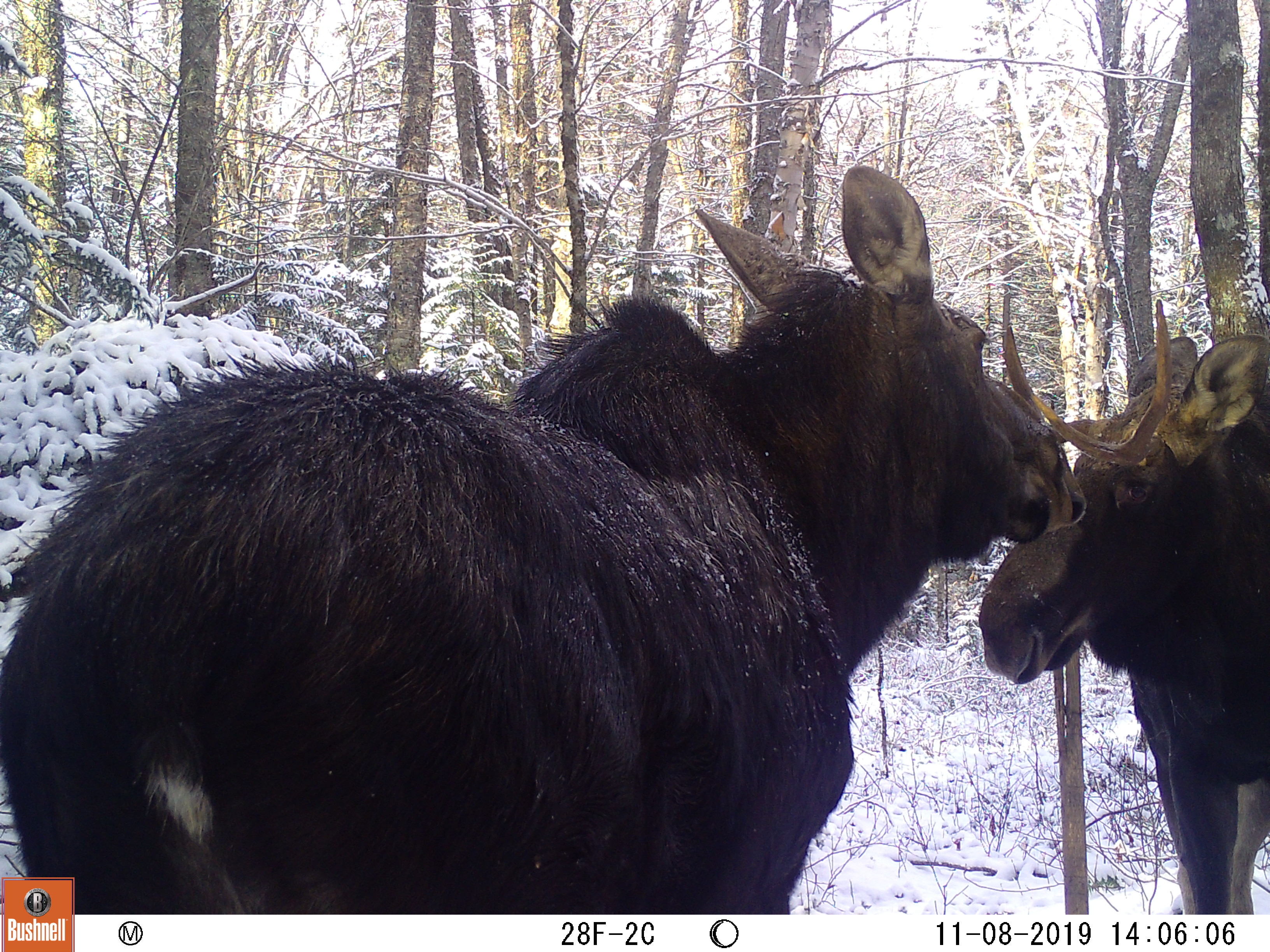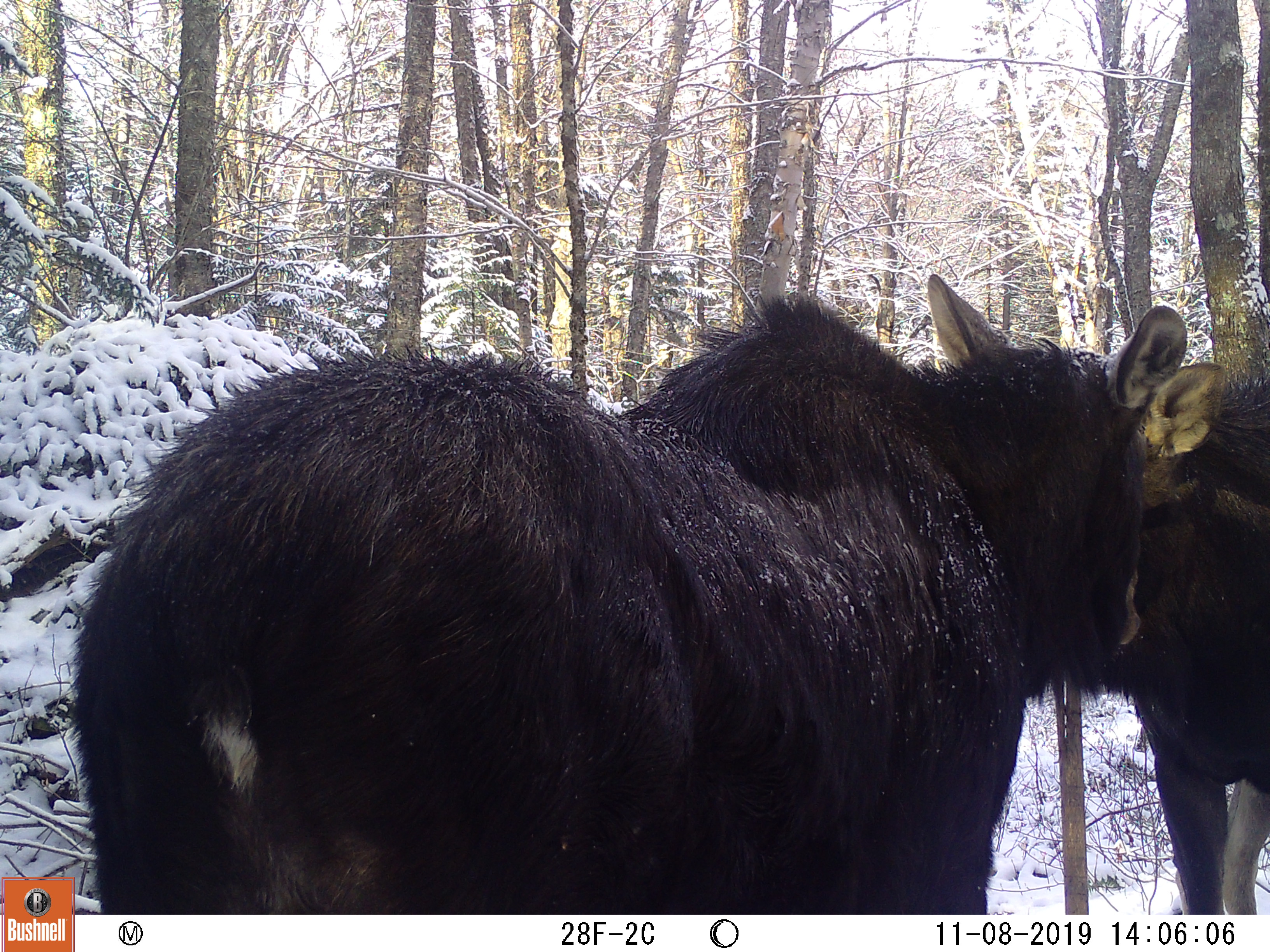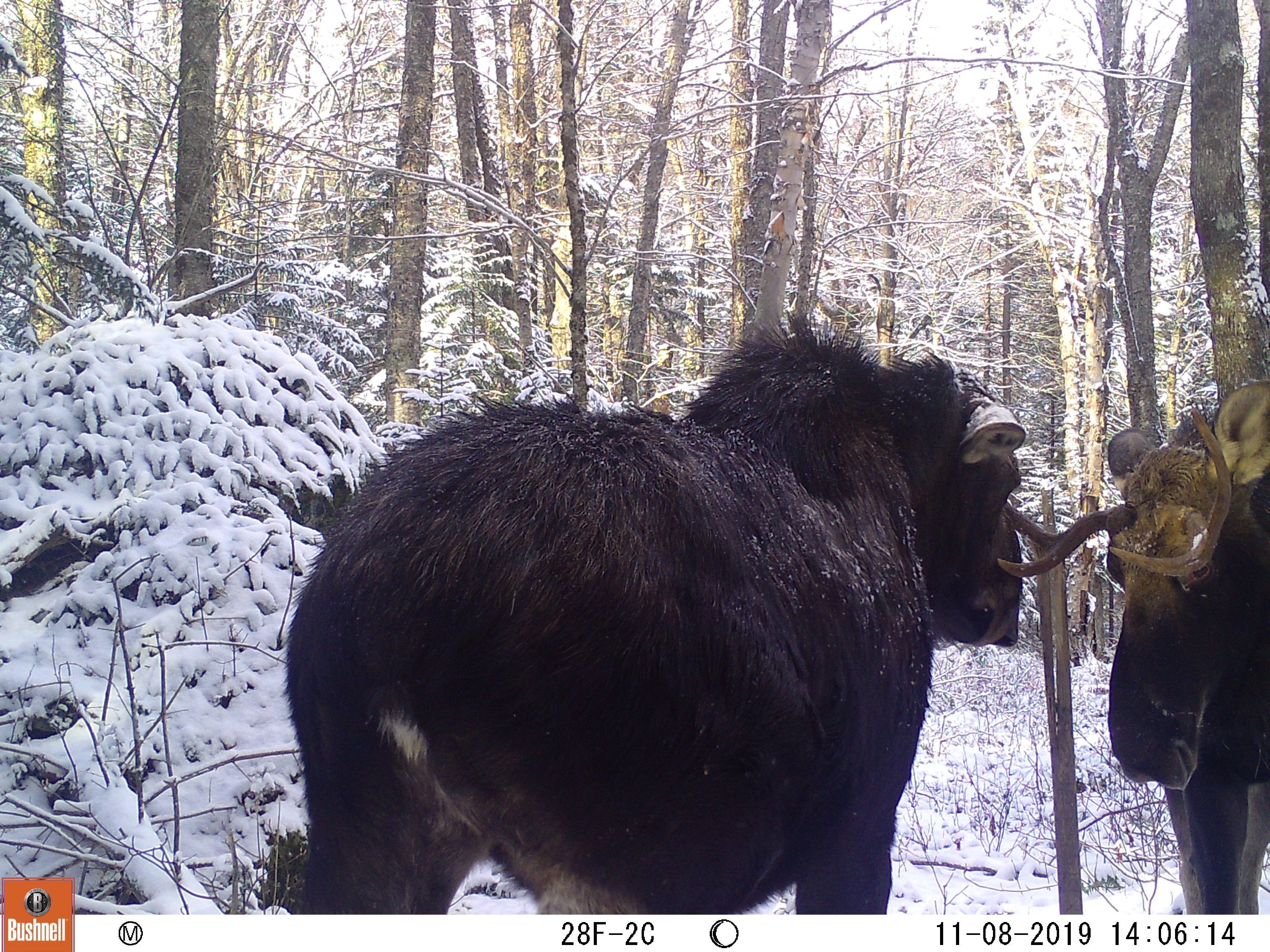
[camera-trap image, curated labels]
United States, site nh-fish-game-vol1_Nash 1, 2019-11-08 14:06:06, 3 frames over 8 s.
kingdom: Animalia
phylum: Chordata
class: Mammalia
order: Artiodactyla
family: Cervidae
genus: Alces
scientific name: Alces alces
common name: moose